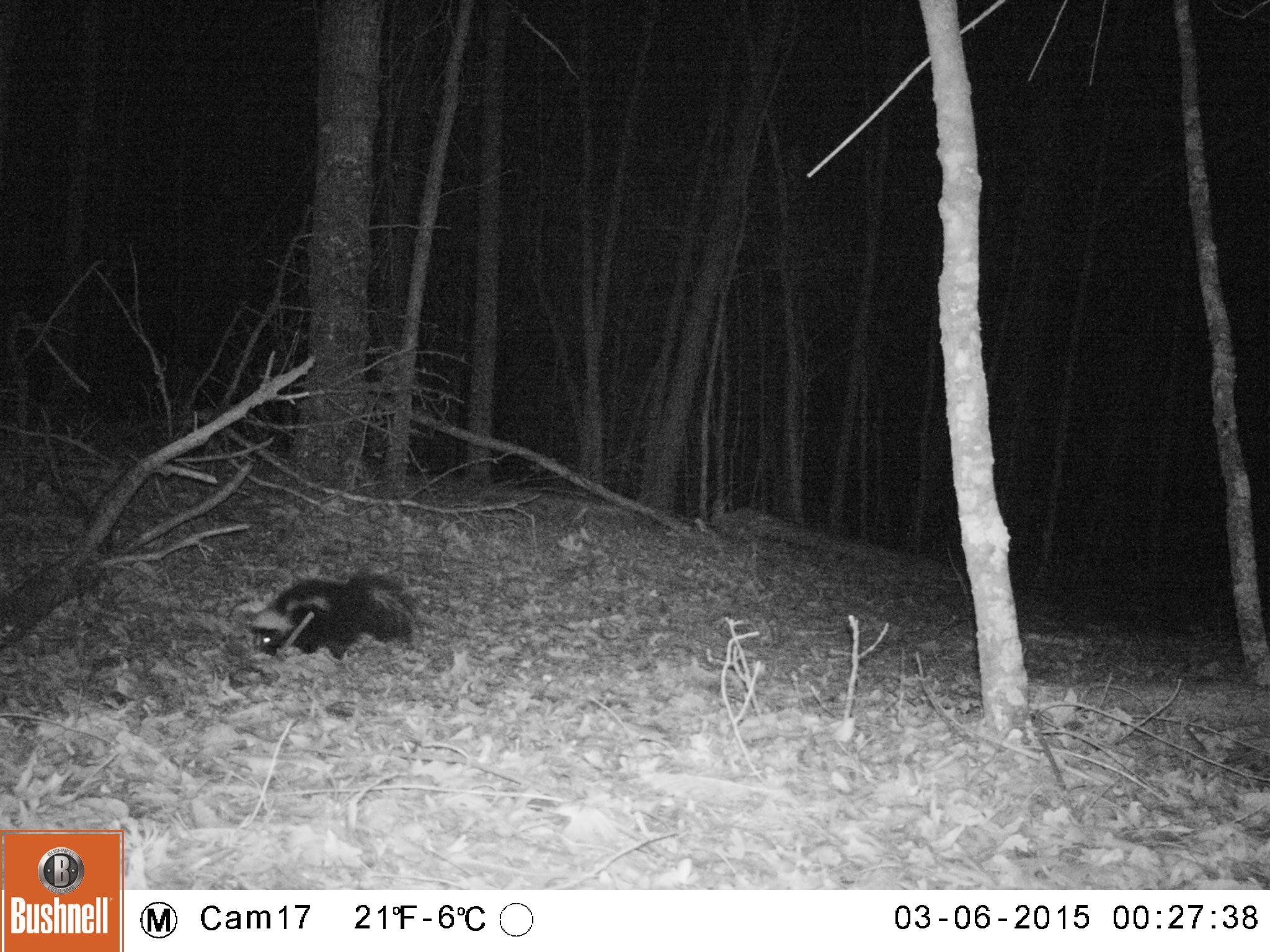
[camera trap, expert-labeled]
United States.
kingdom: Animalia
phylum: Chordata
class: Mammalia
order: Carnivora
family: Mephitidae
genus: Mephitis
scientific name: Mephitis mephitis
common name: striped skunk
Striped Skunk (Mephitis mephitis).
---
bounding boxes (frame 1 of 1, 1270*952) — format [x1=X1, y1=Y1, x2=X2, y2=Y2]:
Striped Skunk: [x1=248, y1=567, x2=420, y2=666]